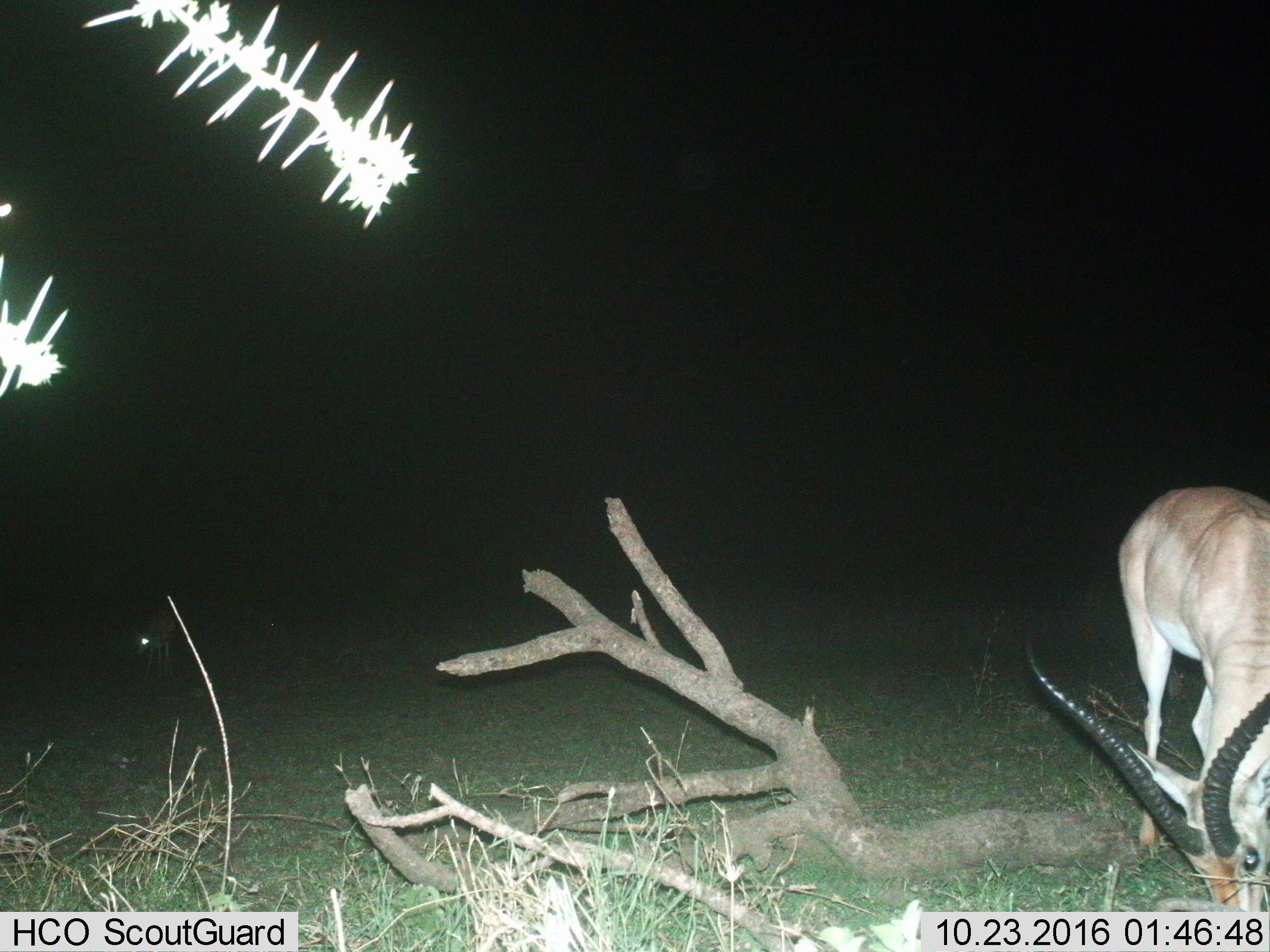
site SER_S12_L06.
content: unidentified animal